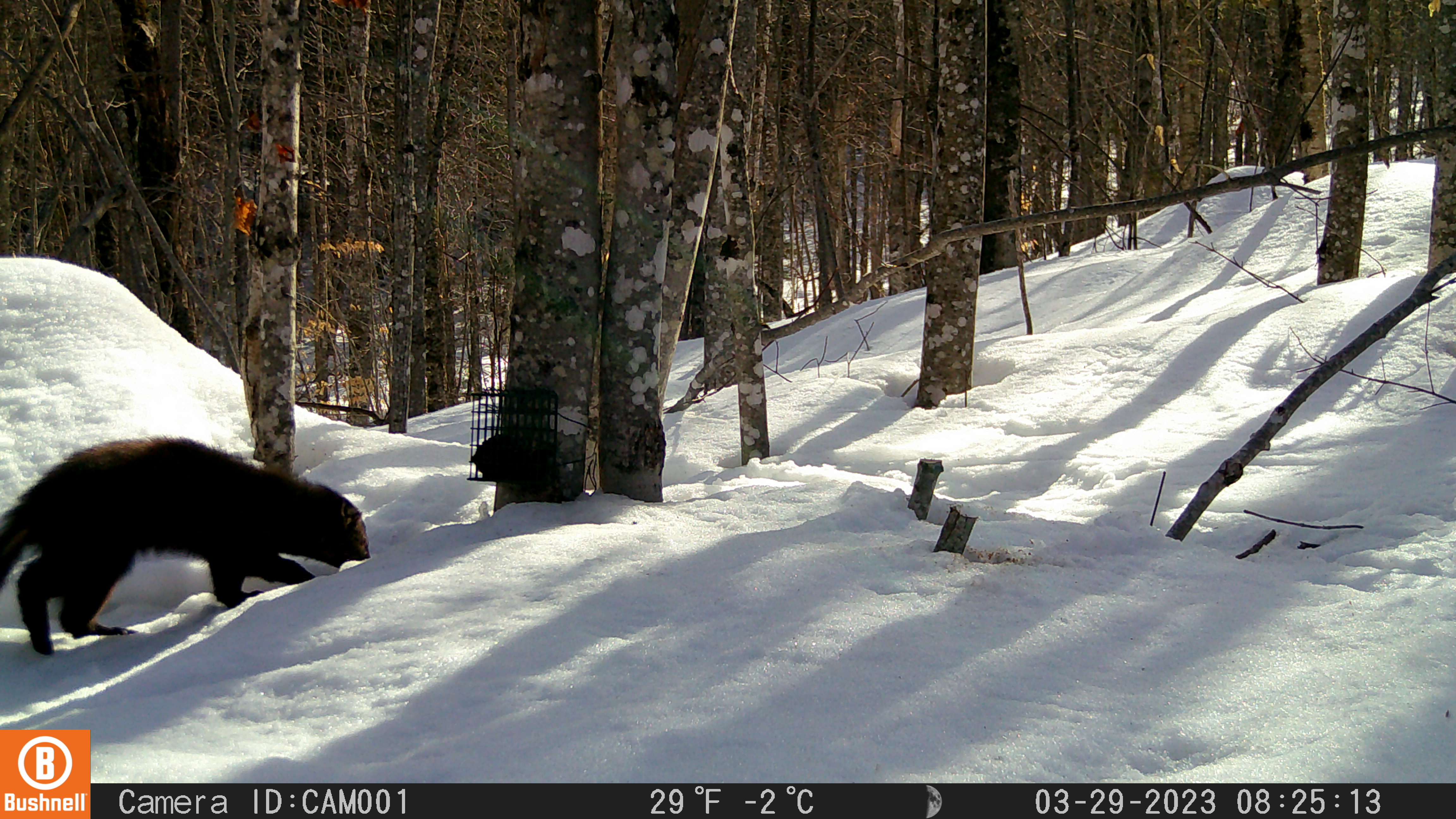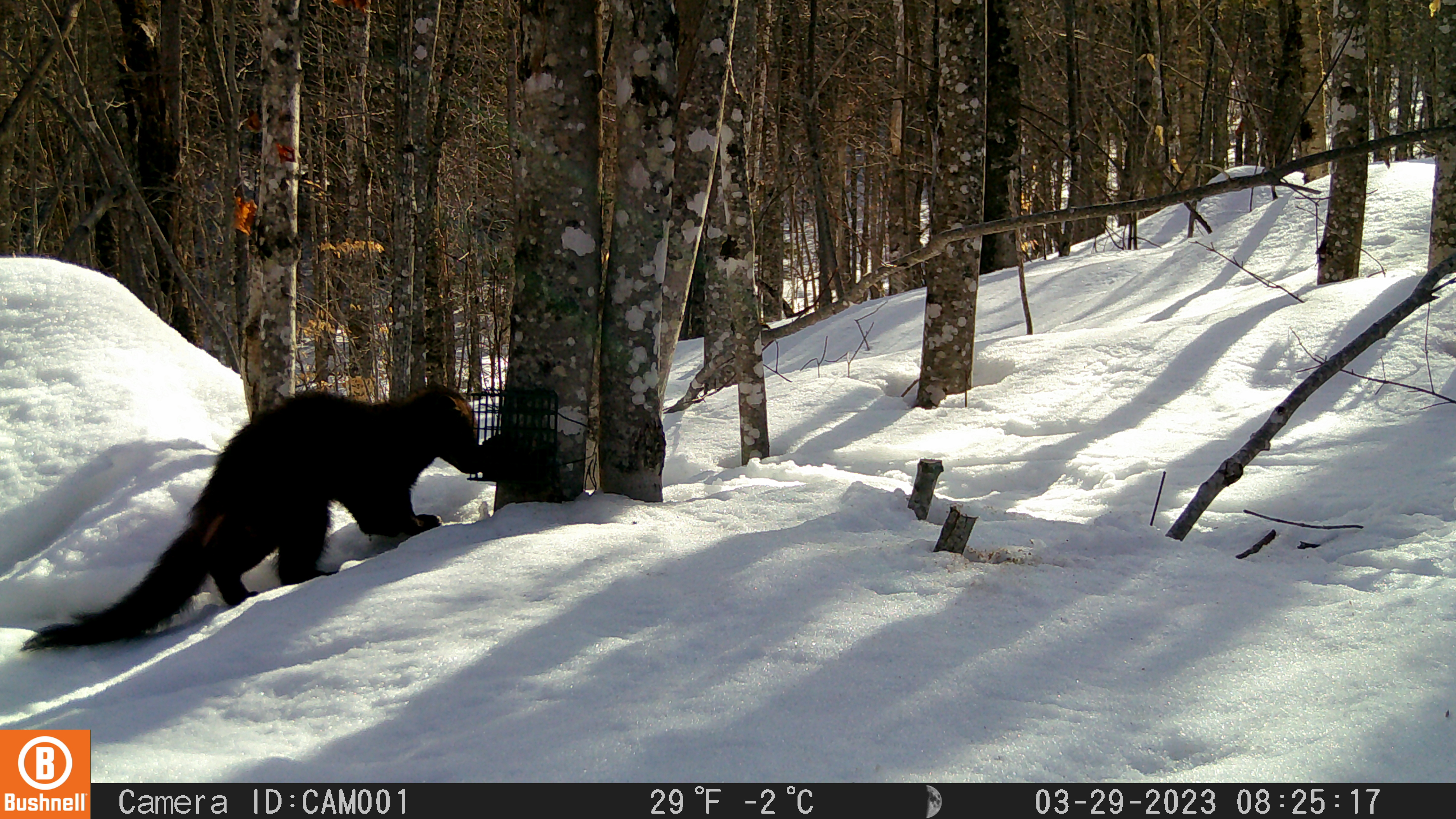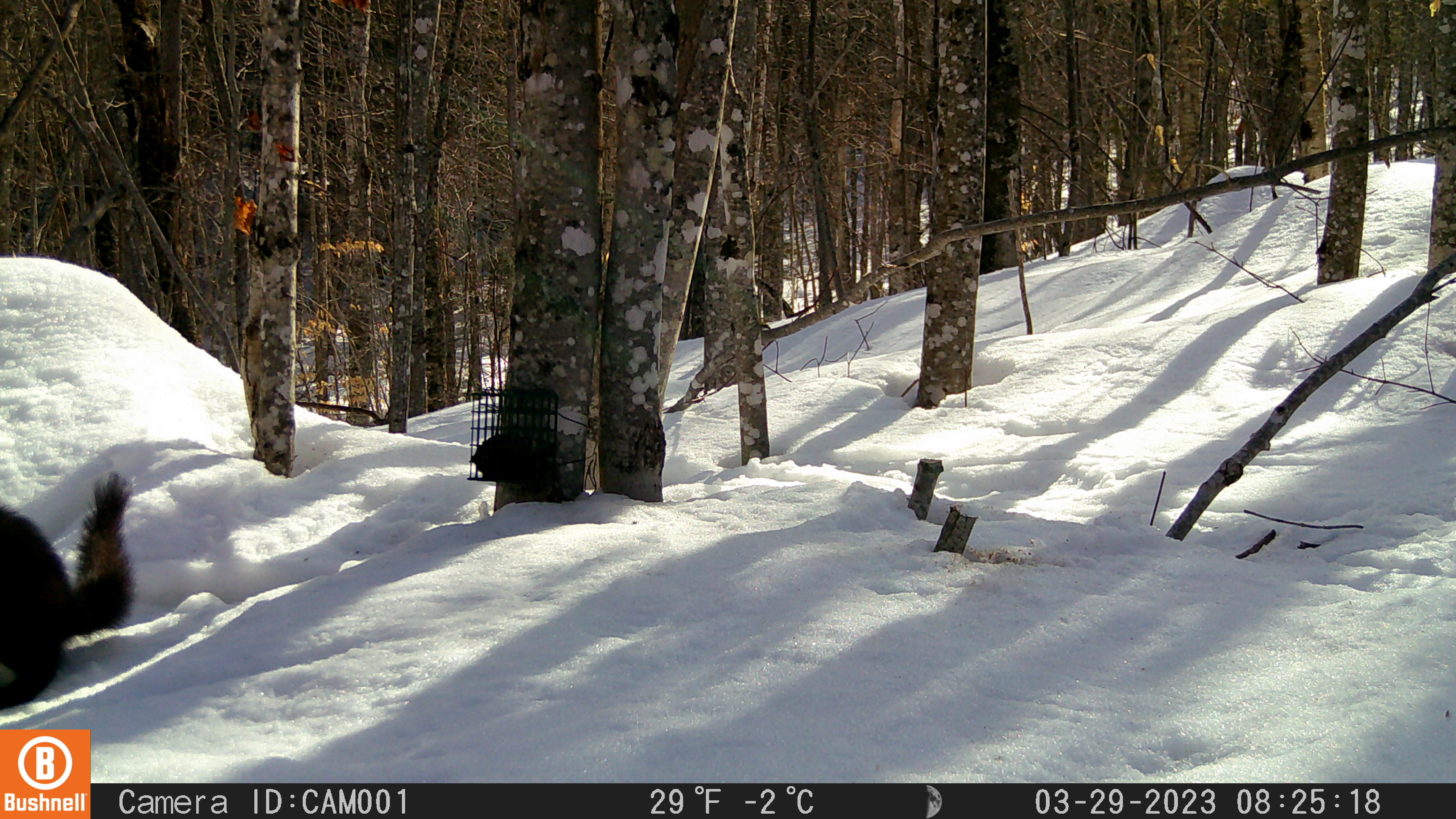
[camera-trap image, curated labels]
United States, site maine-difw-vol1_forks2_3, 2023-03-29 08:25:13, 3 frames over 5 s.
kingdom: Animalia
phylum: Chordata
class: Mammalia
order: Carnivora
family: Mustelidae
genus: Pekania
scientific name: Pekania pennanti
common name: fisher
Fisher (Pekania pennanti).